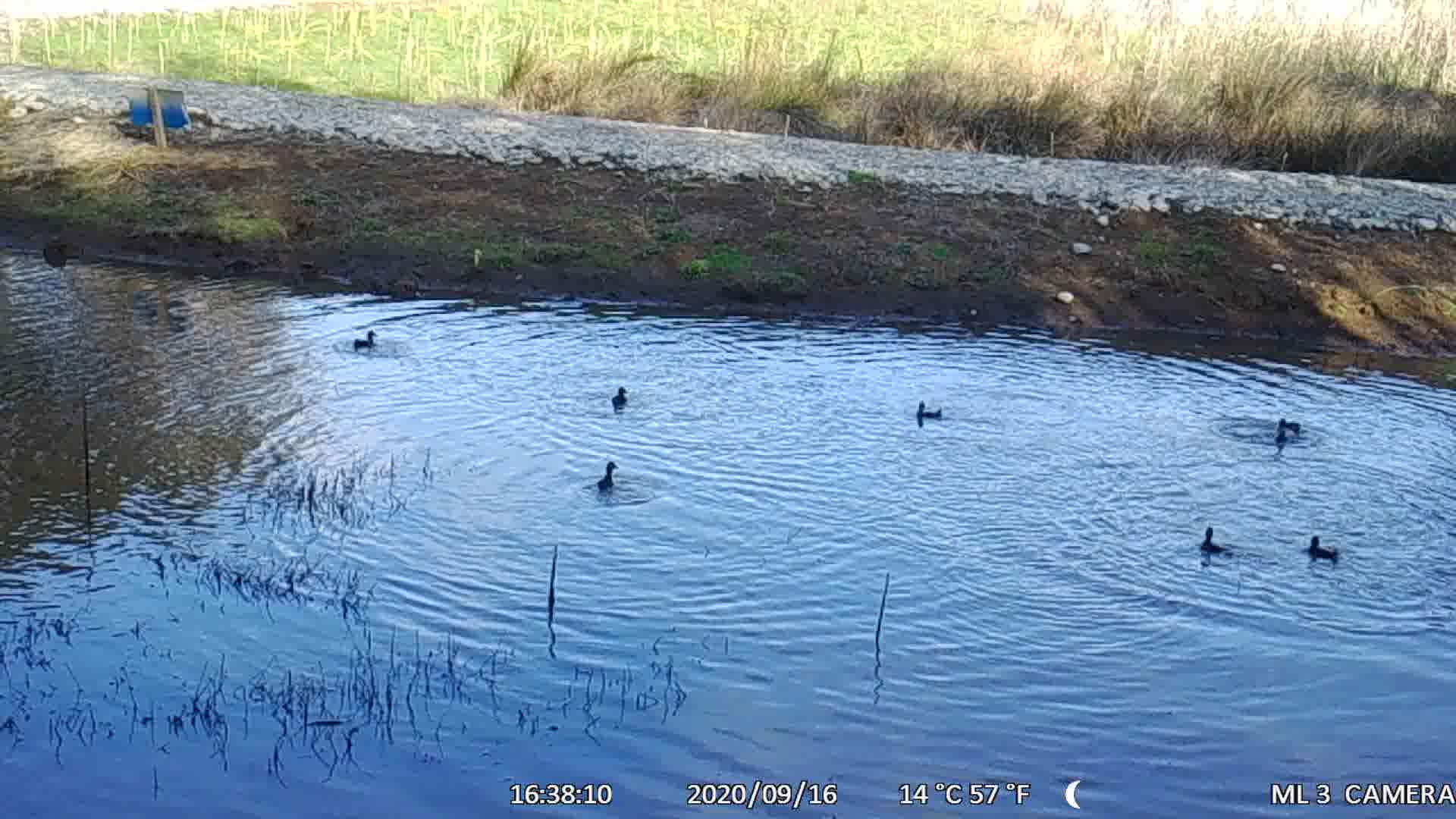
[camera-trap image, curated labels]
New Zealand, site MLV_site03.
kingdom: Animalia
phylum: Chordata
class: Aves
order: Anseriformes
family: Anatidae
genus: Anas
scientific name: Anas chlorotis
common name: brown teal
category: pateke